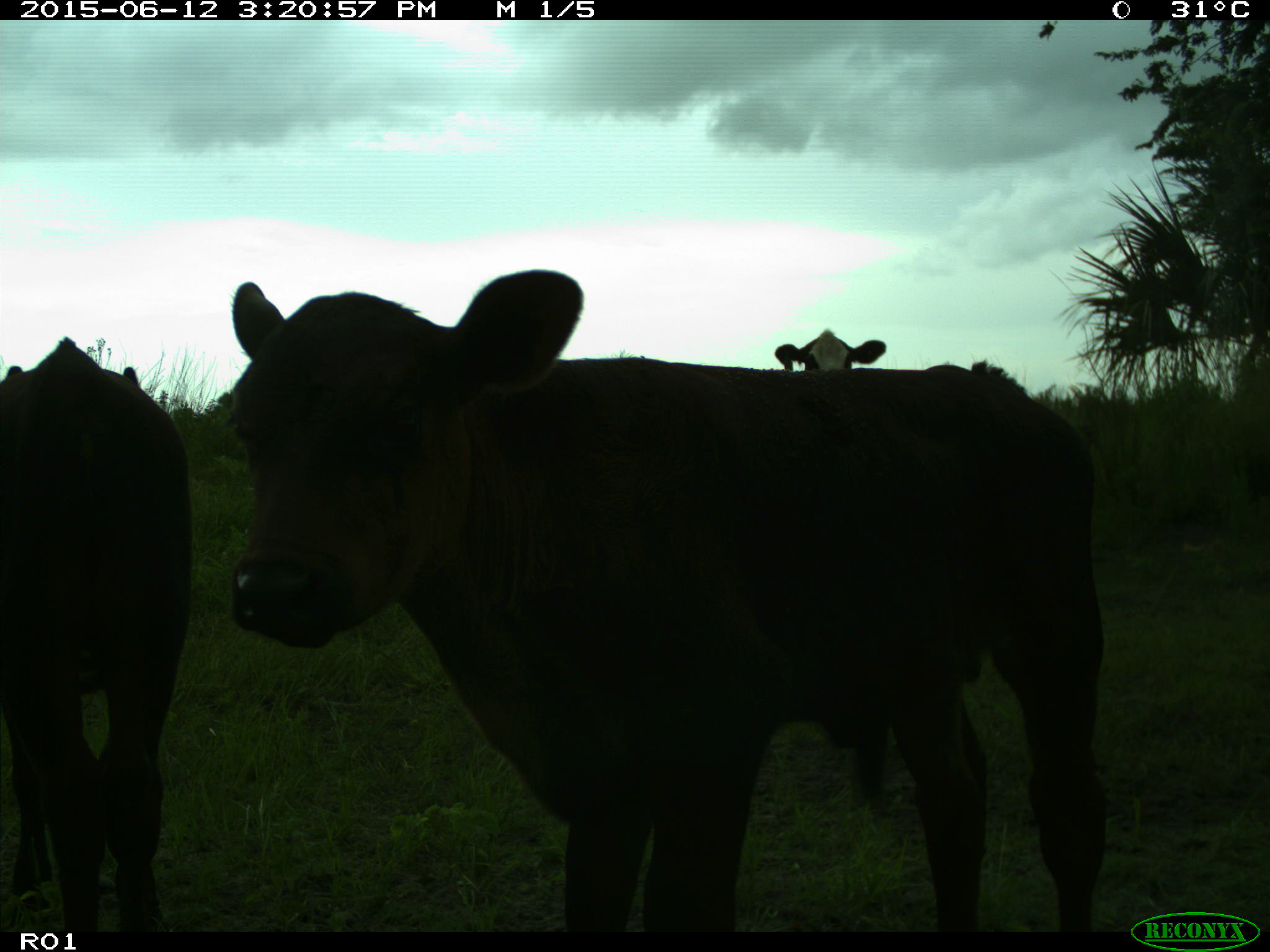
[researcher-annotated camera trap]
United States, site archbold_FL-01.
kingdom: Animalia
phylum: Chordata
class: Mammalia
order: Artiodactyla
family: Bovidae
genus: Bos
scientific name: Bos taurus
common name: domestic cow